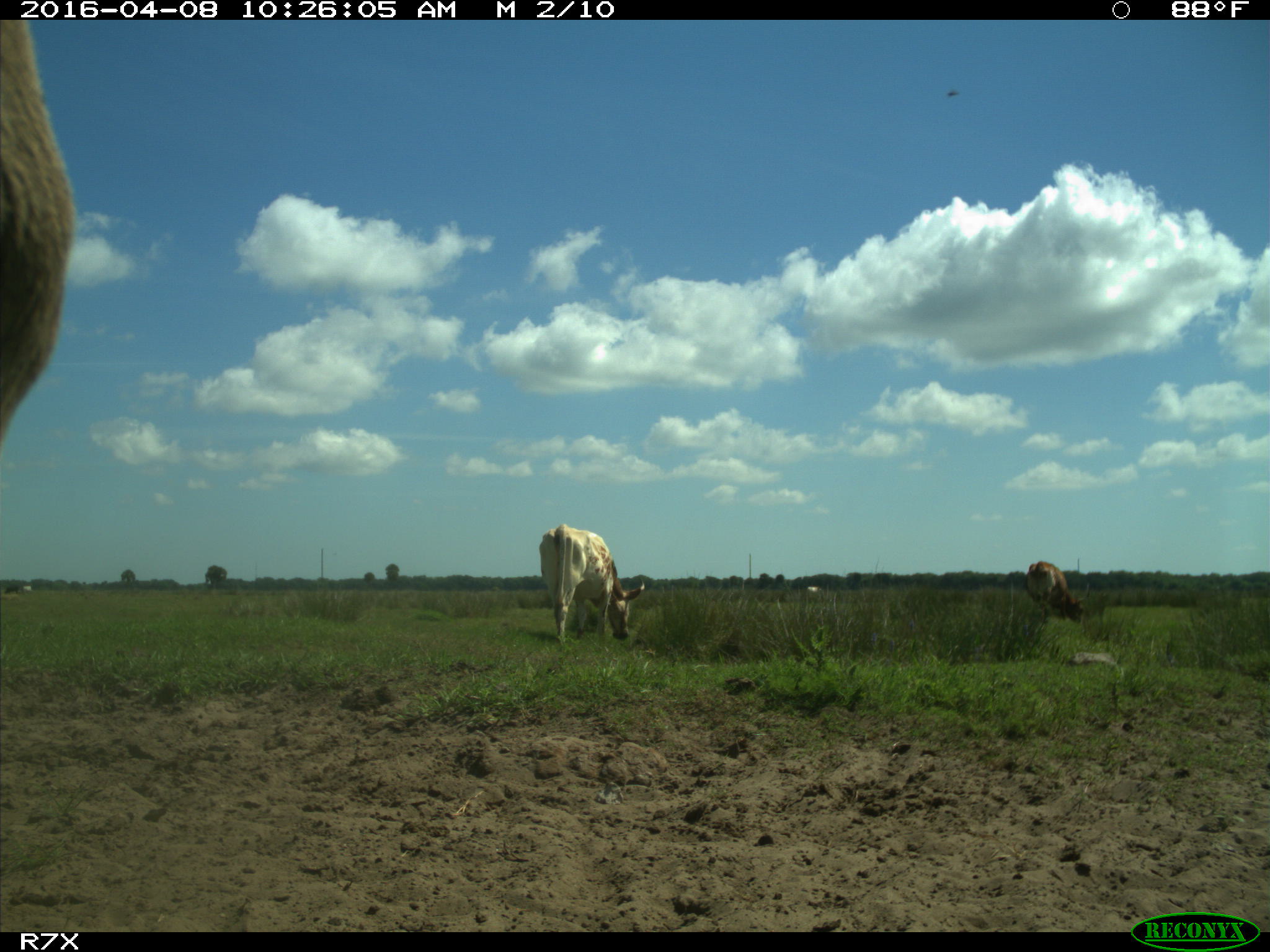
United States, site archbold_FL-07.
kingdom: Animalia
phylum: Chordata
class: Mammalia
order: Artiodactyla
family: Bovidae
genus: Bos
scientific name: Bos taurus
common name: domestic cow